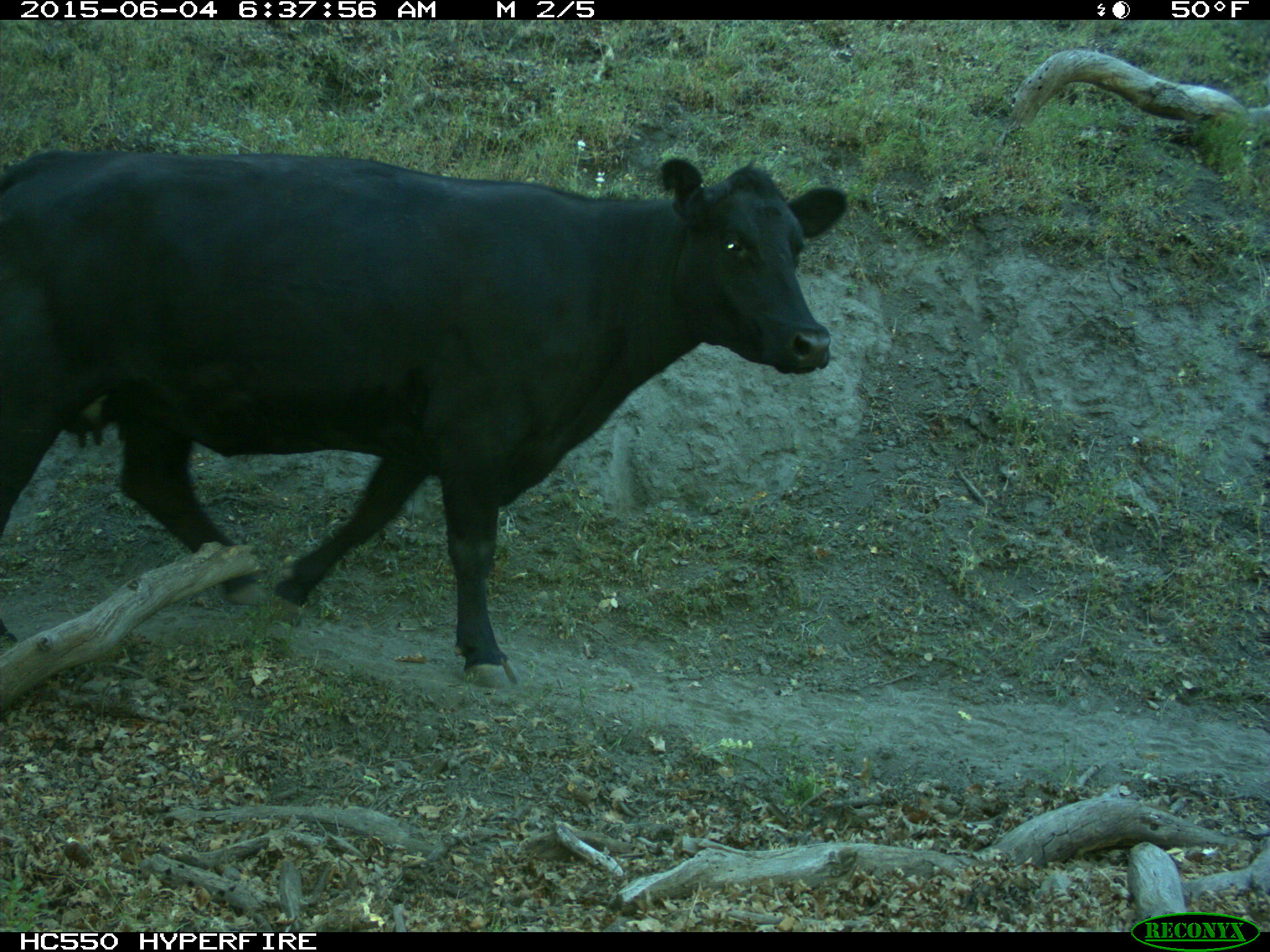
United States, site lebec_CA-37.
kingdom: Animalia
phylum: Chordata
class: Mammalia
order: Artiodactyla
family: Bovidae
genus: Bos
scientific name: Bos taurus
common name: domestic cow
Bos taurus (domestic cow).